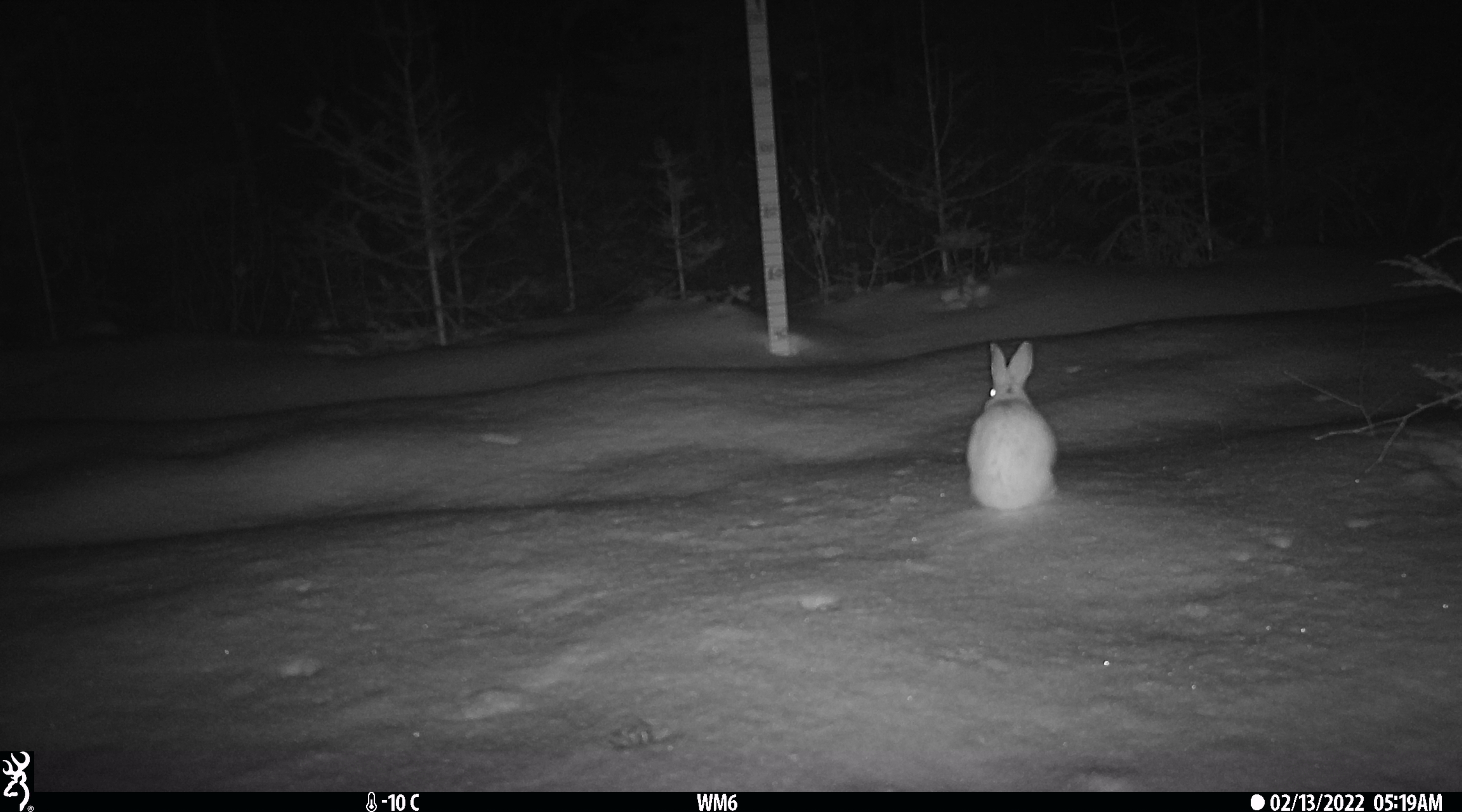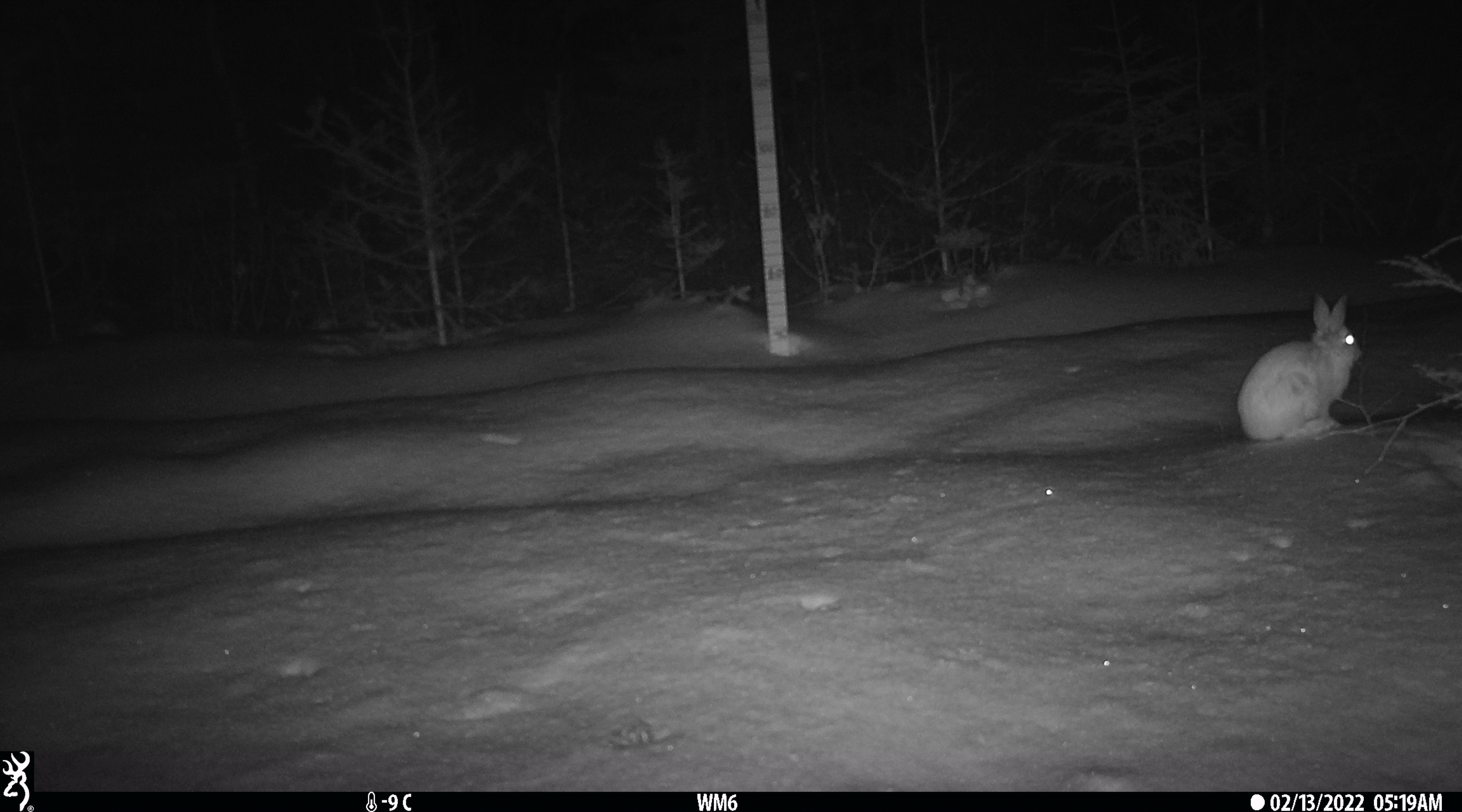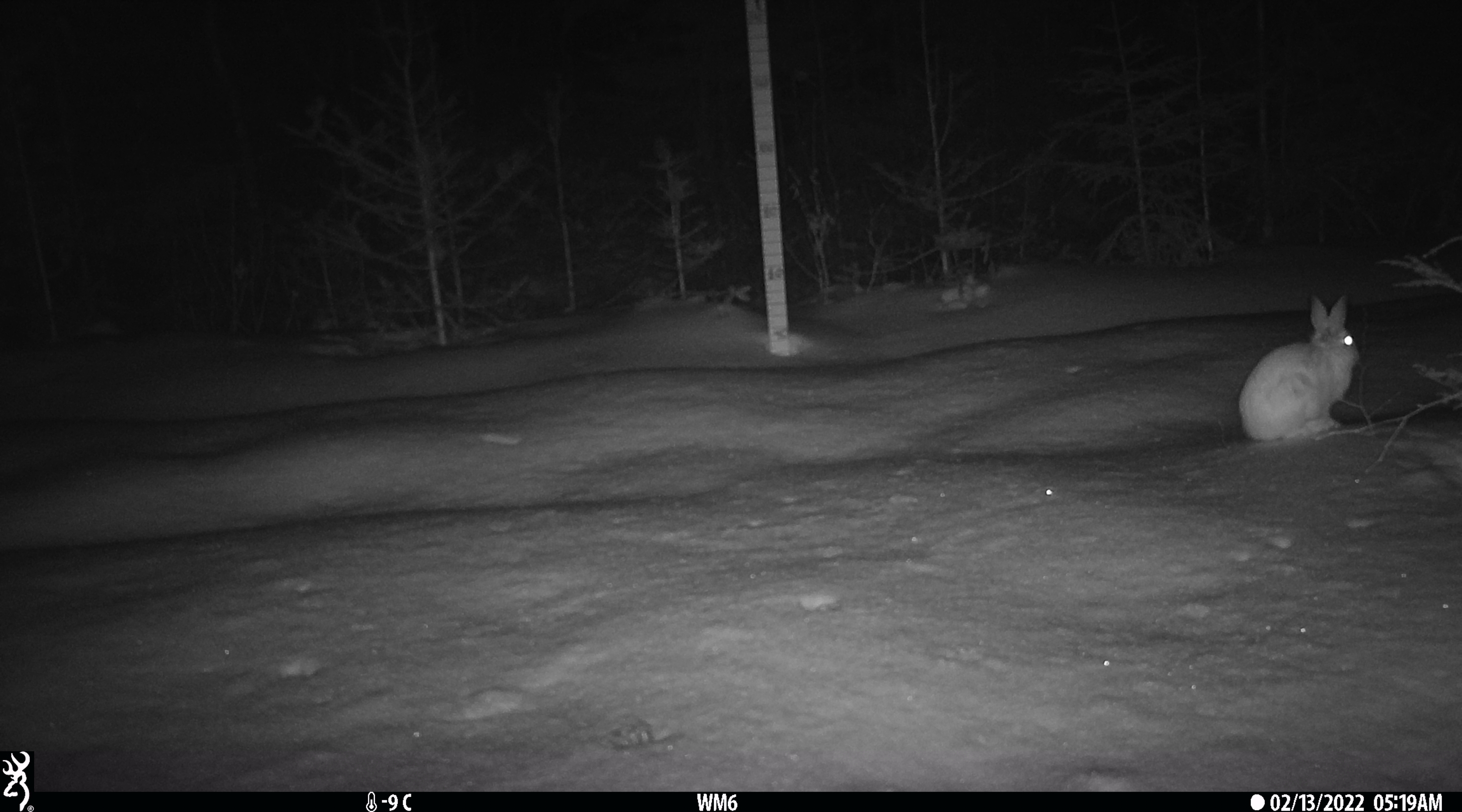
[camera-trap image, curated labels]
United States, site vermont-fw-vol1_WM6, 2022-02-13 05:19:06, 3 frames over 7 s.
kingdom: Animalia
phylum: Chordata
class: Mammalia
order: Lagomorpha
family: Leporidae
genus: Lepus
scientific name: Lepus americanus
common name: snowshoe hare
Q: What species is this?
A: Snowshoe hare (Lepus americanus).